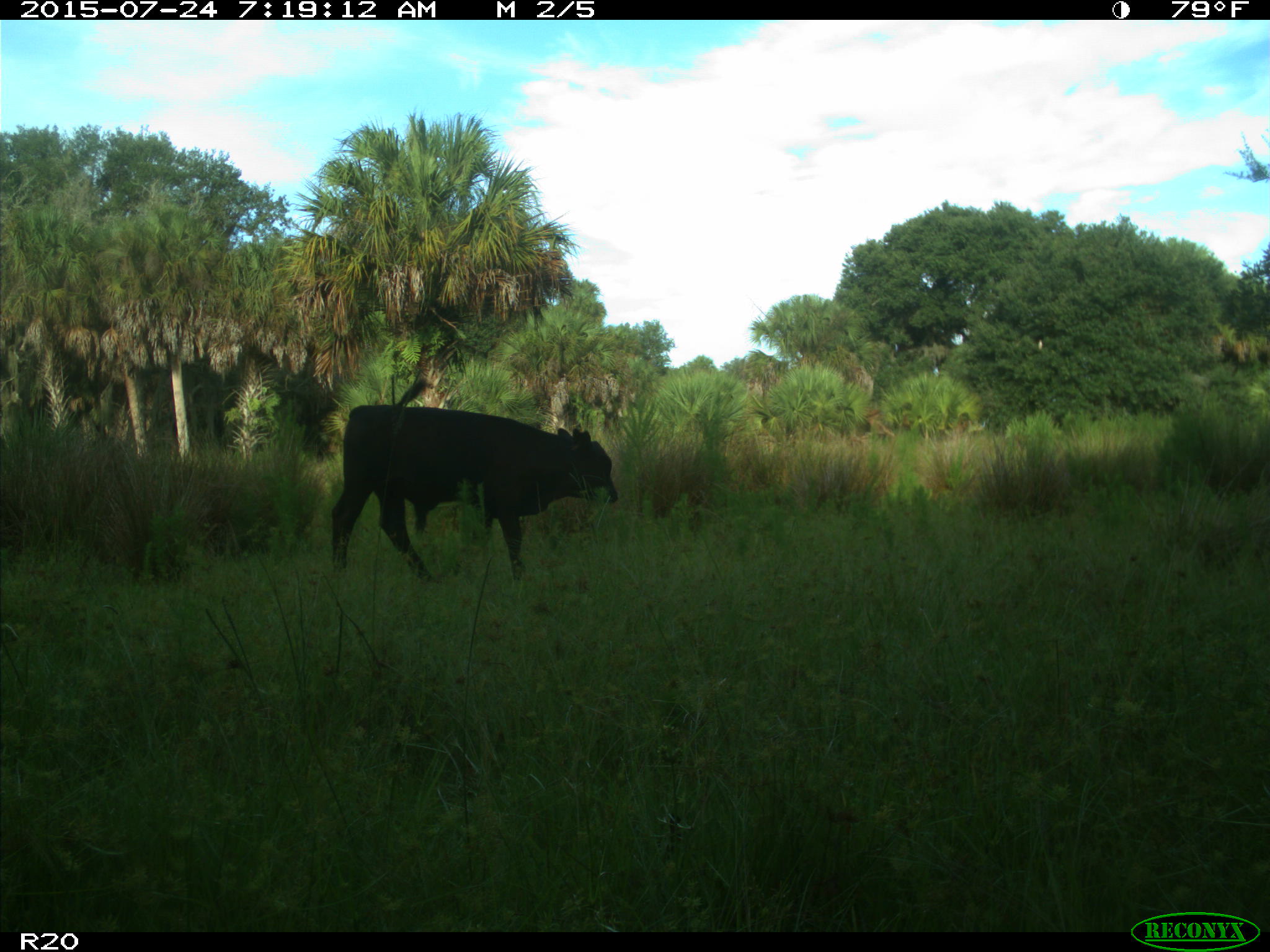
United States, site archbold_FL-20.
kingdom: Animalia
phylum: Chordata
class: Mammalia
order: Artiodactyla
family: Bovidae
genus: Bos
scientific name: Bos taurus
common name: domestic cow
Bos taurus (domestic cow).